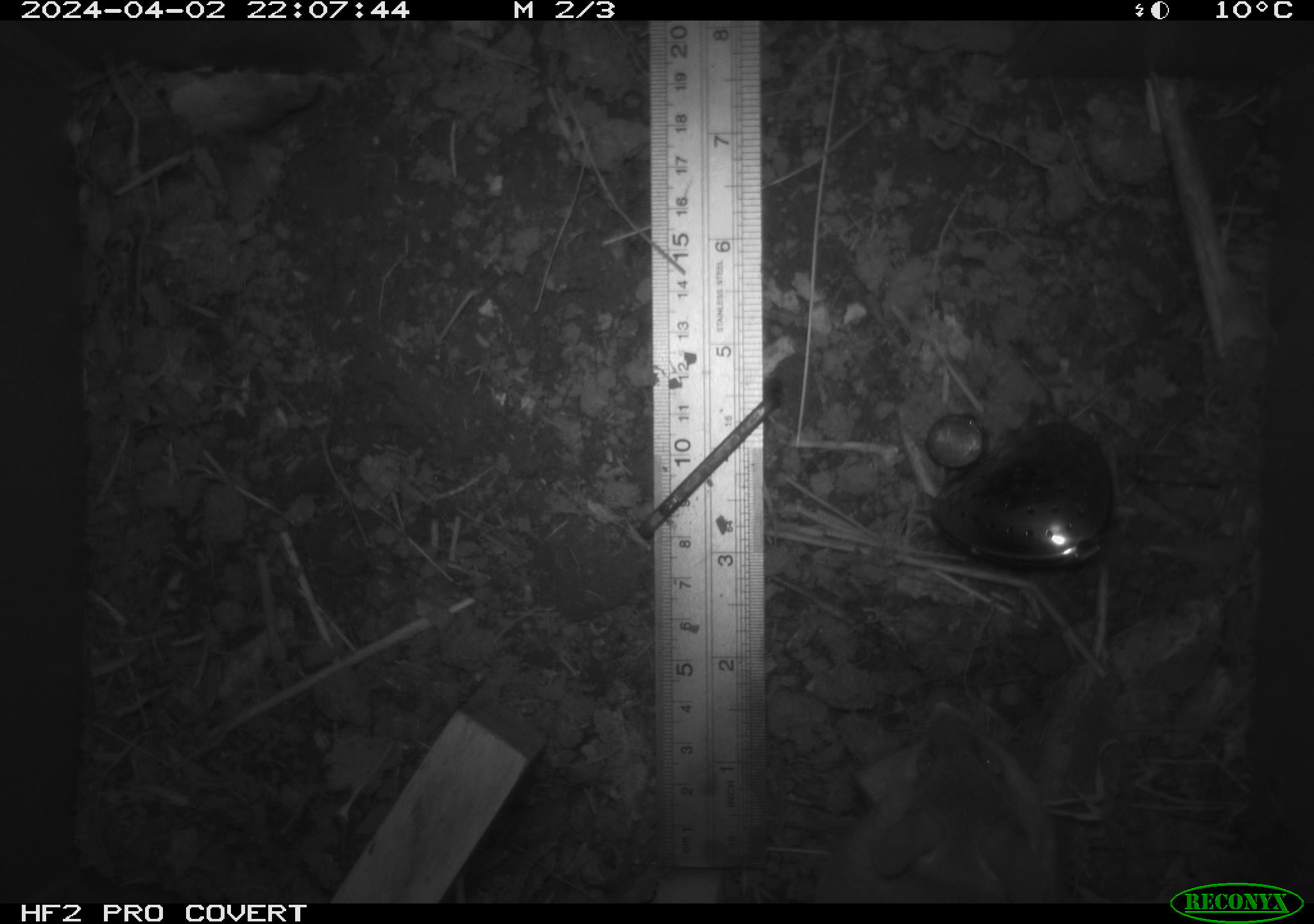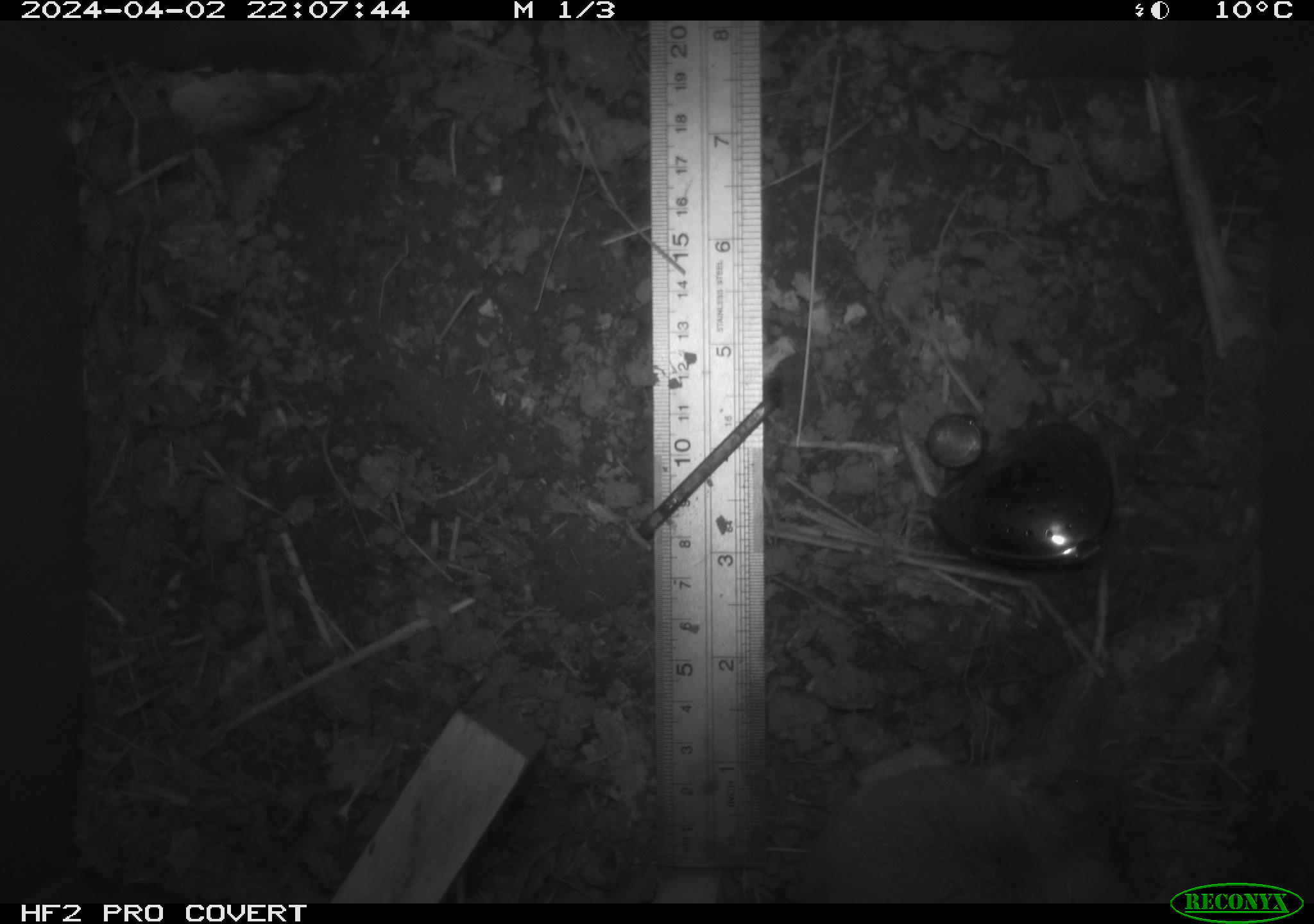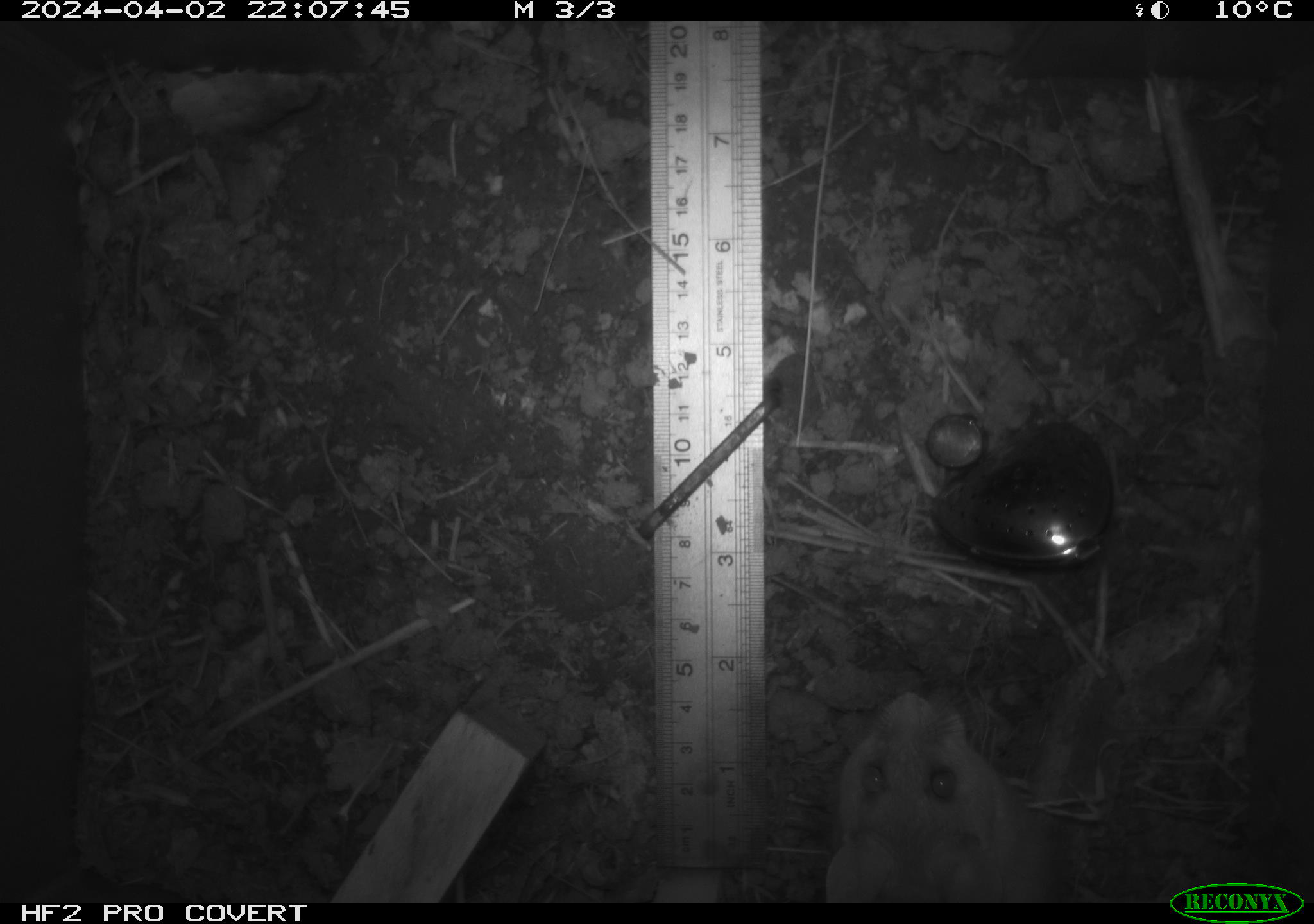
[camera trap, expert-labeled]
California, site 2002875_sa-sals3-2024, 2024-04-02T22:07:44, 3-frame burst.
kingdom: Animalia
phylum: Chordata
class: Mammalia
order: Rodentia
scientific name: Rodentia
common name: mouse species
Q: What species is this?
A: Mouse species (Rodentia).